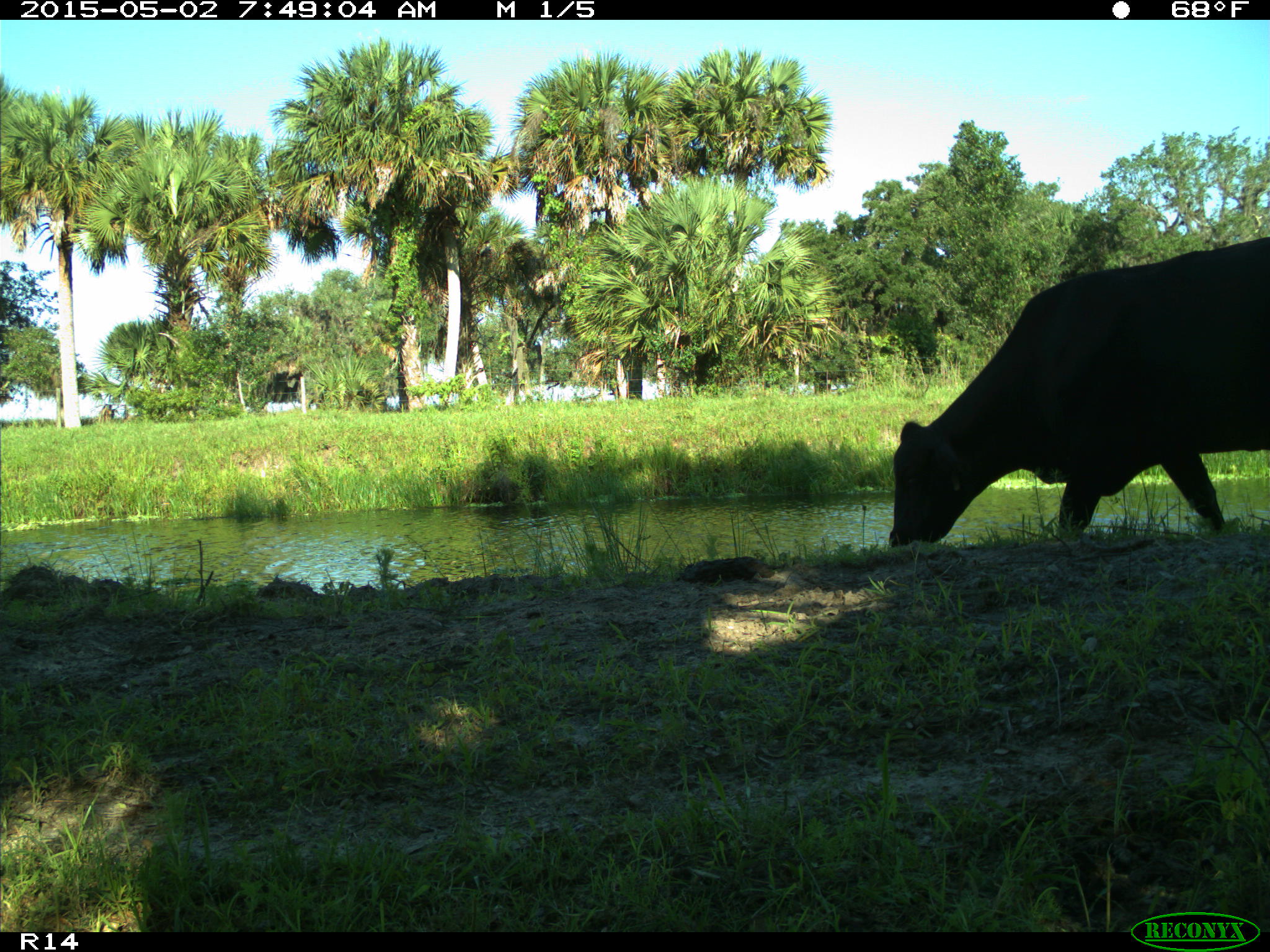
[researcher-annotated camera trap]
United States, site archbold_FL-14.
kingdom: Animalia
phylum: Chordata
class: Mammalia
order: Artiodactyla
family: Bovidae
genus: Bos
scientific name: Bos taurus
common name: domestic cow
Bos taurus (domestic cow).